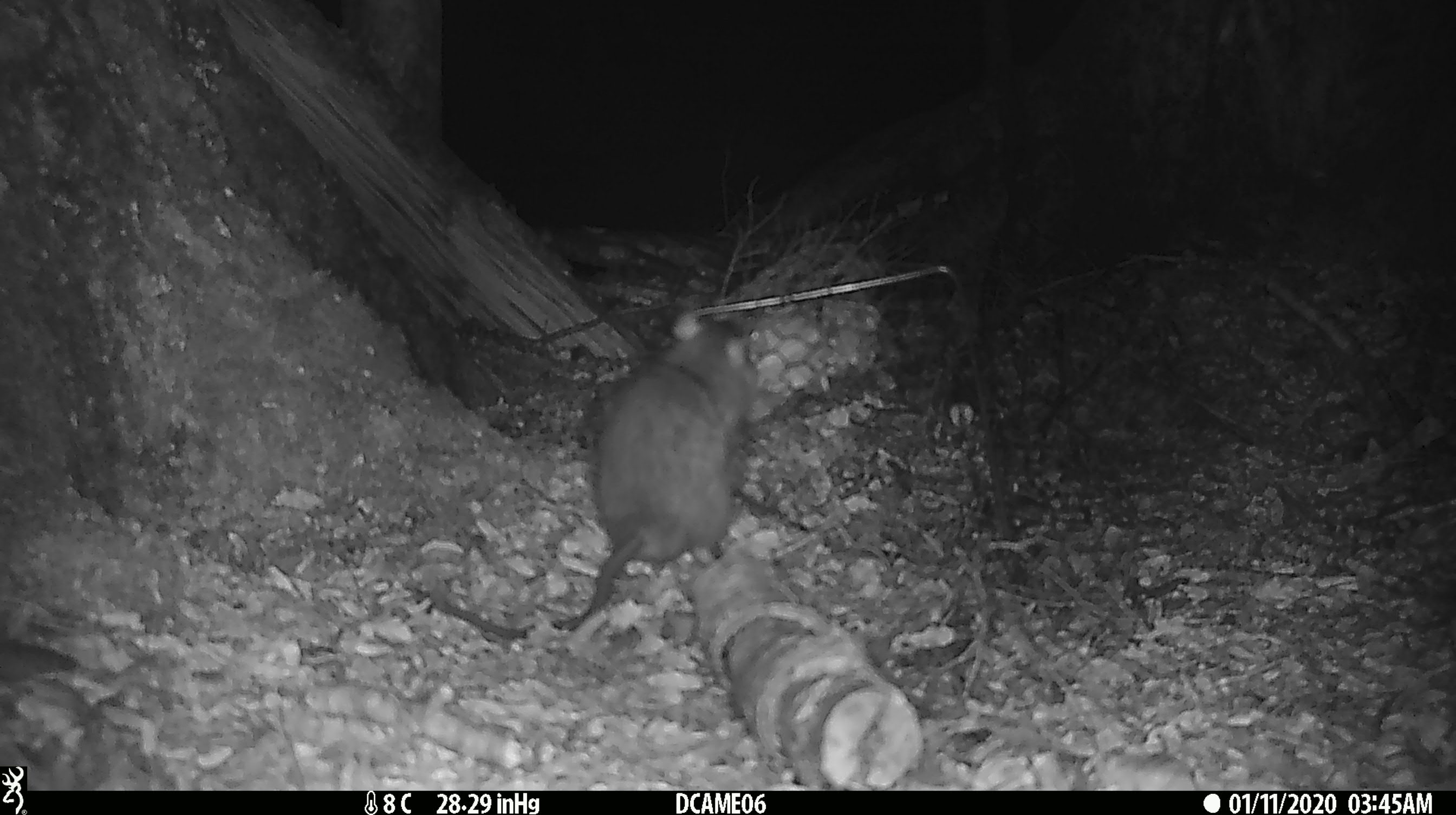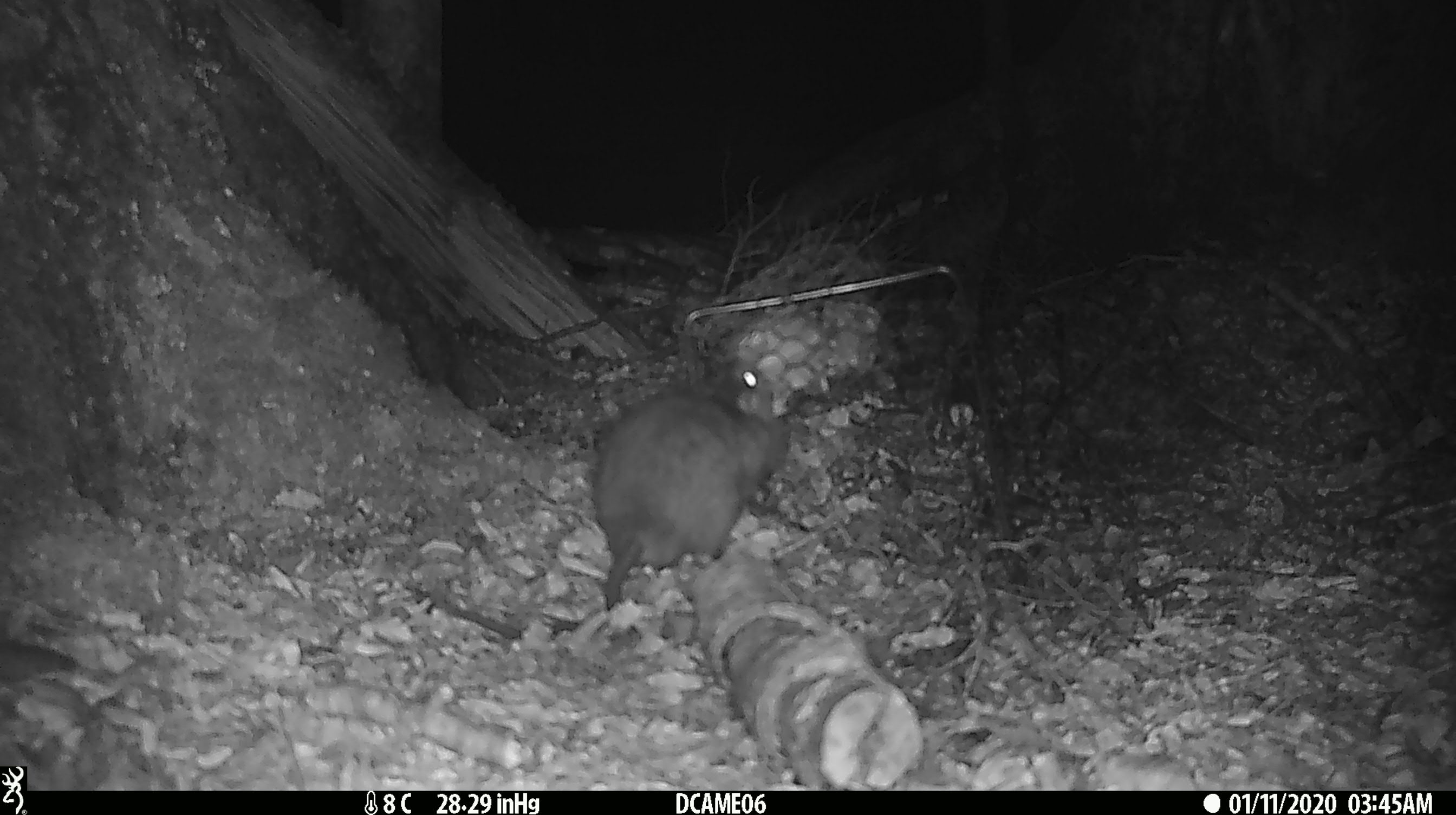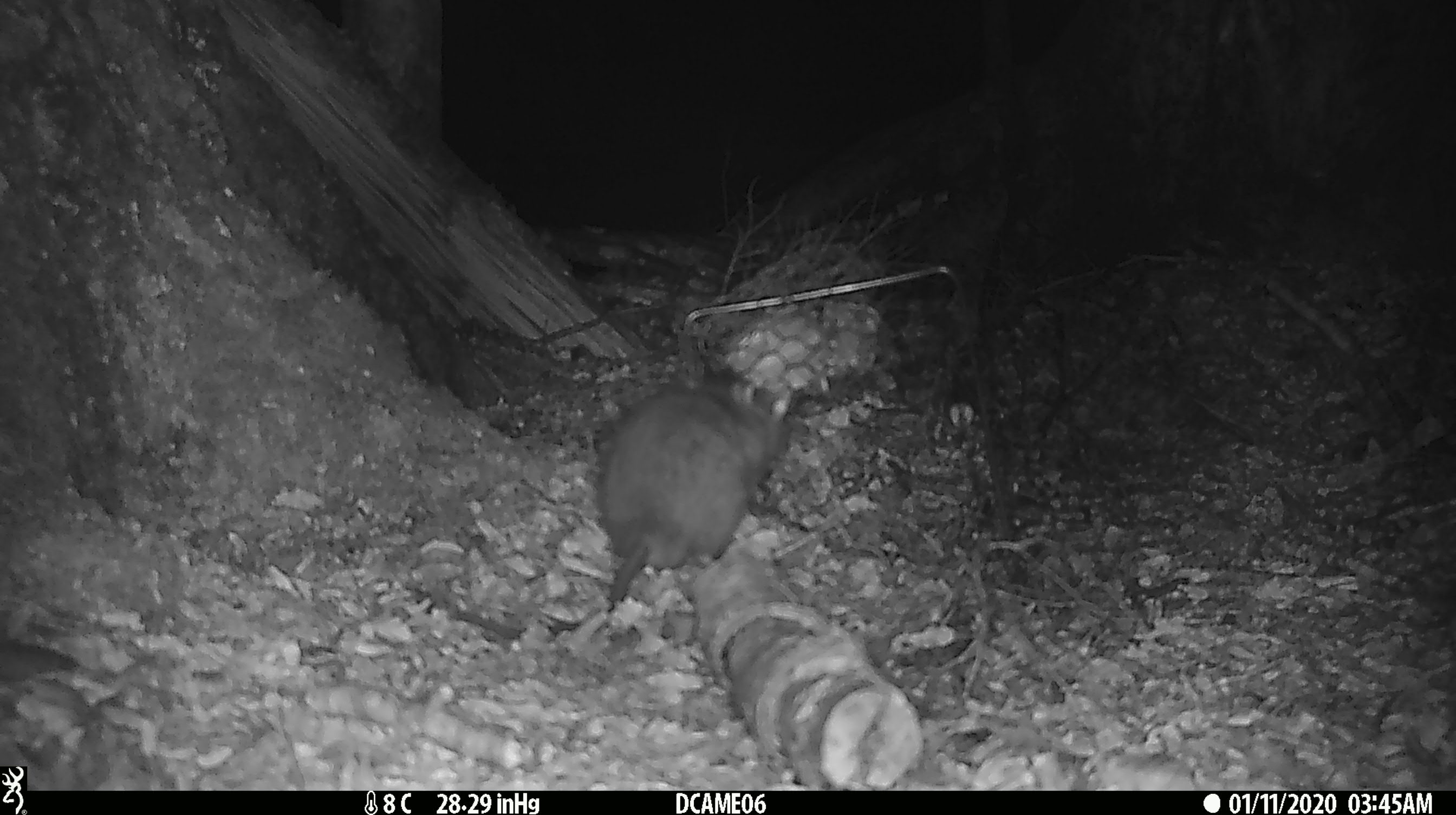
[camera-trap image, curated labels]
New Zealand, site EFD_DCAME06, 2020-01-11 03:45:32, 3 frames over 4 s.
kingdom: Animalia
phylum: Chordata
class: Mammalia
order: Rodentia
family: Muridae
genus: Rattus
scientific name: Rattus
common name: rat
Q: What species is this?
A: Rat (Rattus).